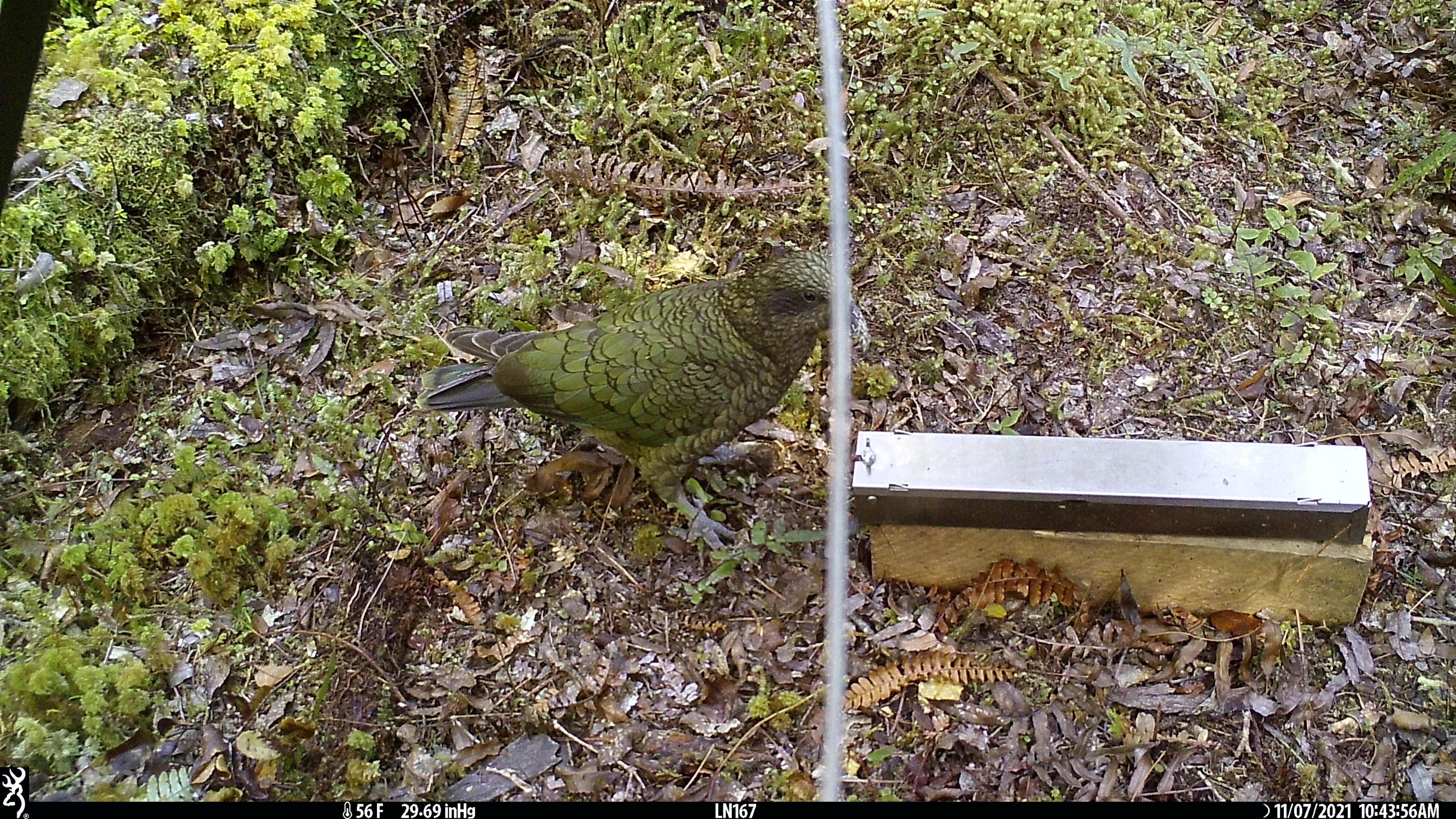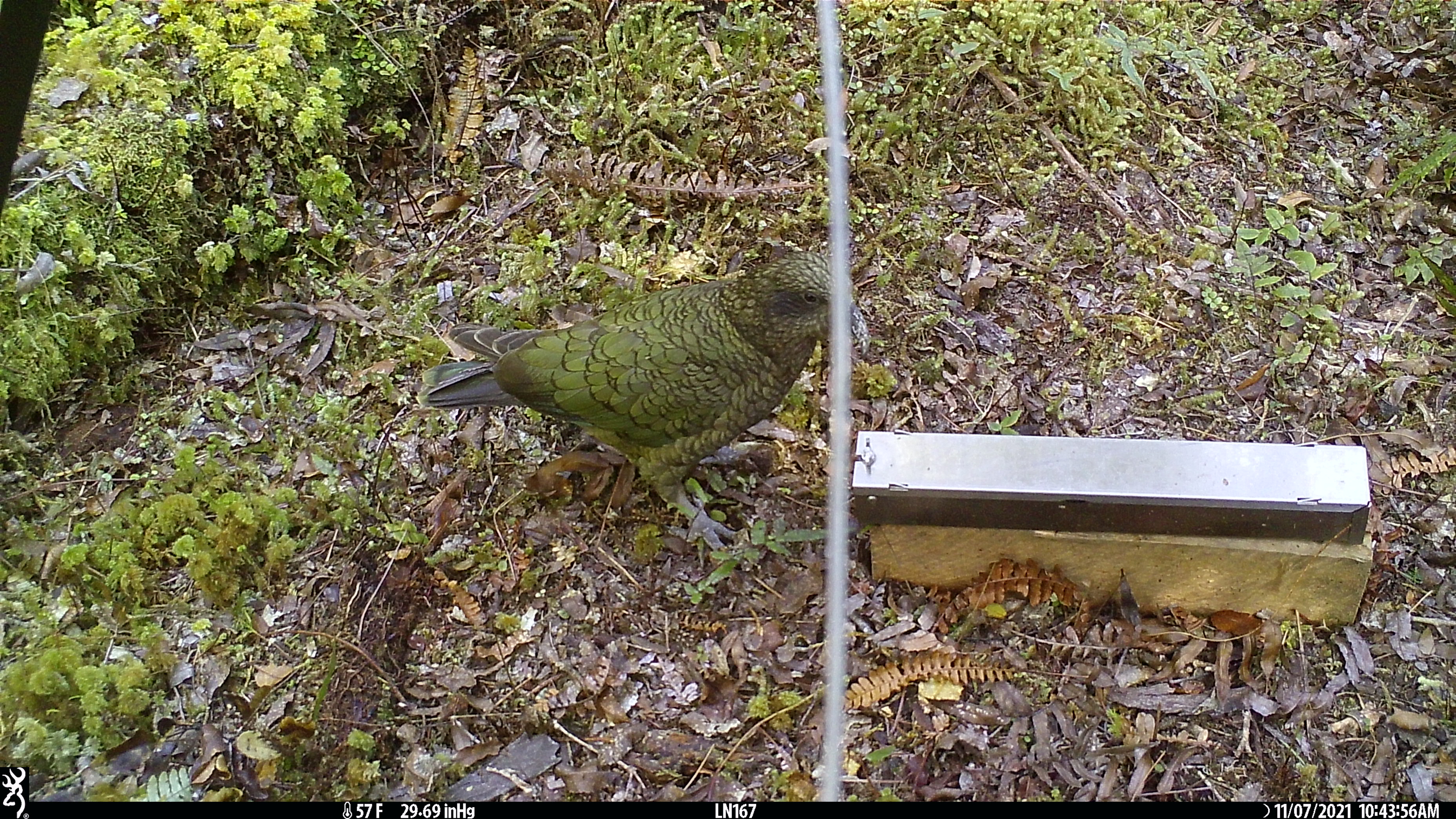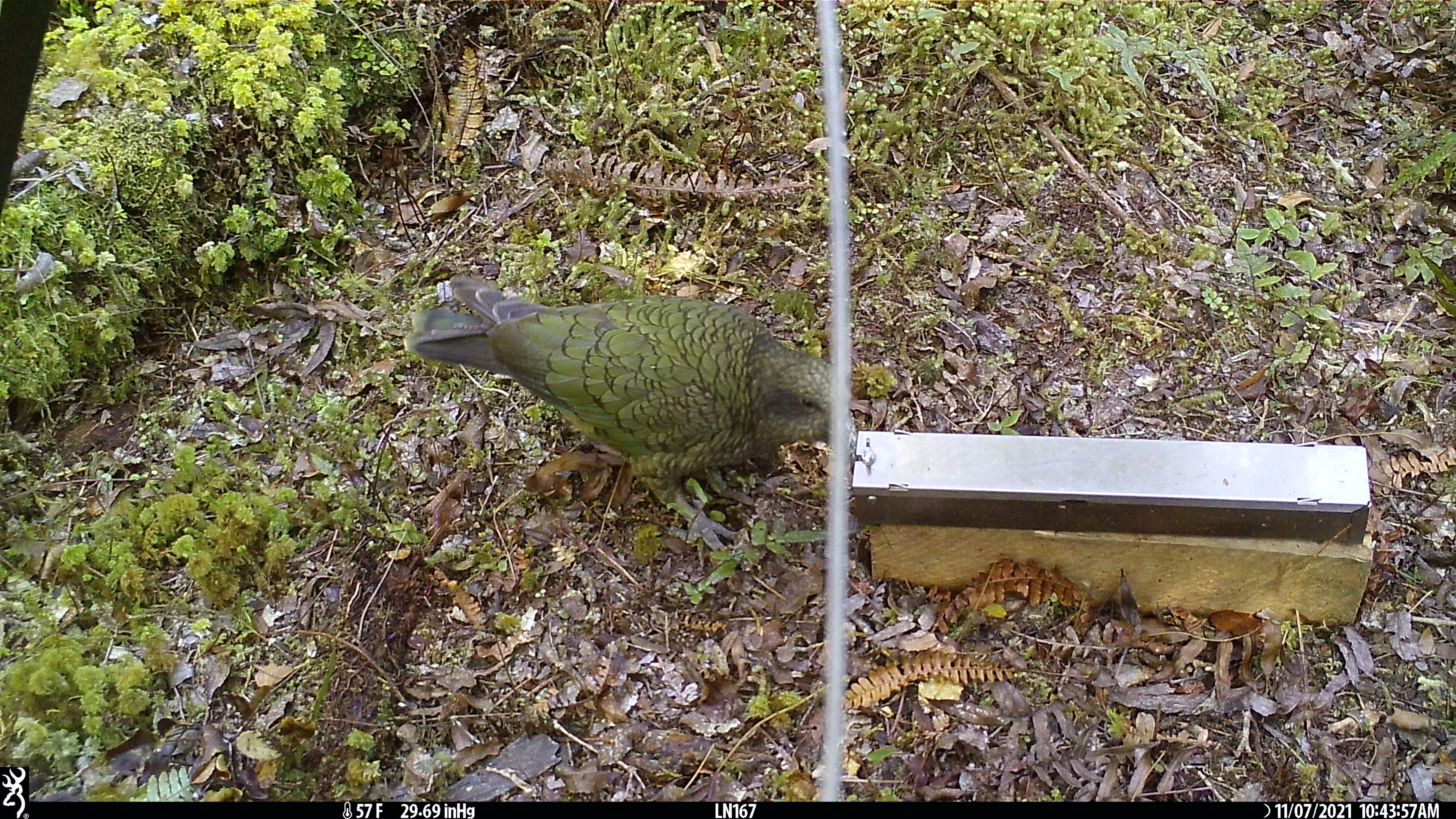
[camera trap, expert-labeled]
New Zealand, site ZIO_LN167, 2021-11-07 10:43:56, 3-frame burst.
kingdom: Animalia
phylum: Chordata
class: Aves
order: Psittaciformes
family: Strigopidae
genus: Nestor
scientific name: Nestor notabilis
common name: kea